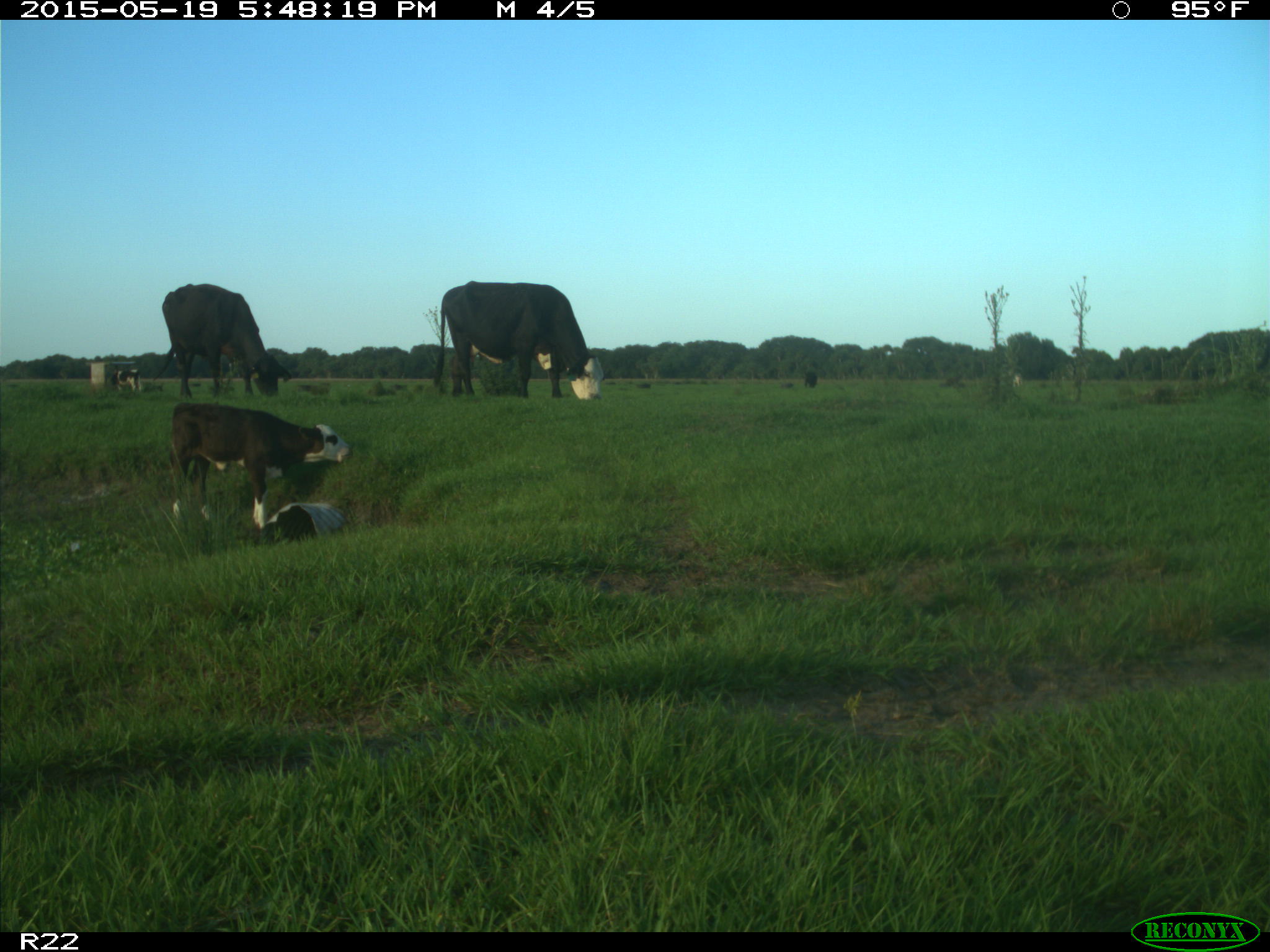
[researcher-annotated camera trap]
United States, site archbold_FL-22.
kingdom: Animalia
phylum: Chordata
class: Mammalia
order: Artiodactyla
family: Bovidae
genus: Bos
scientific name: Bos taurus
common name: domestic cow